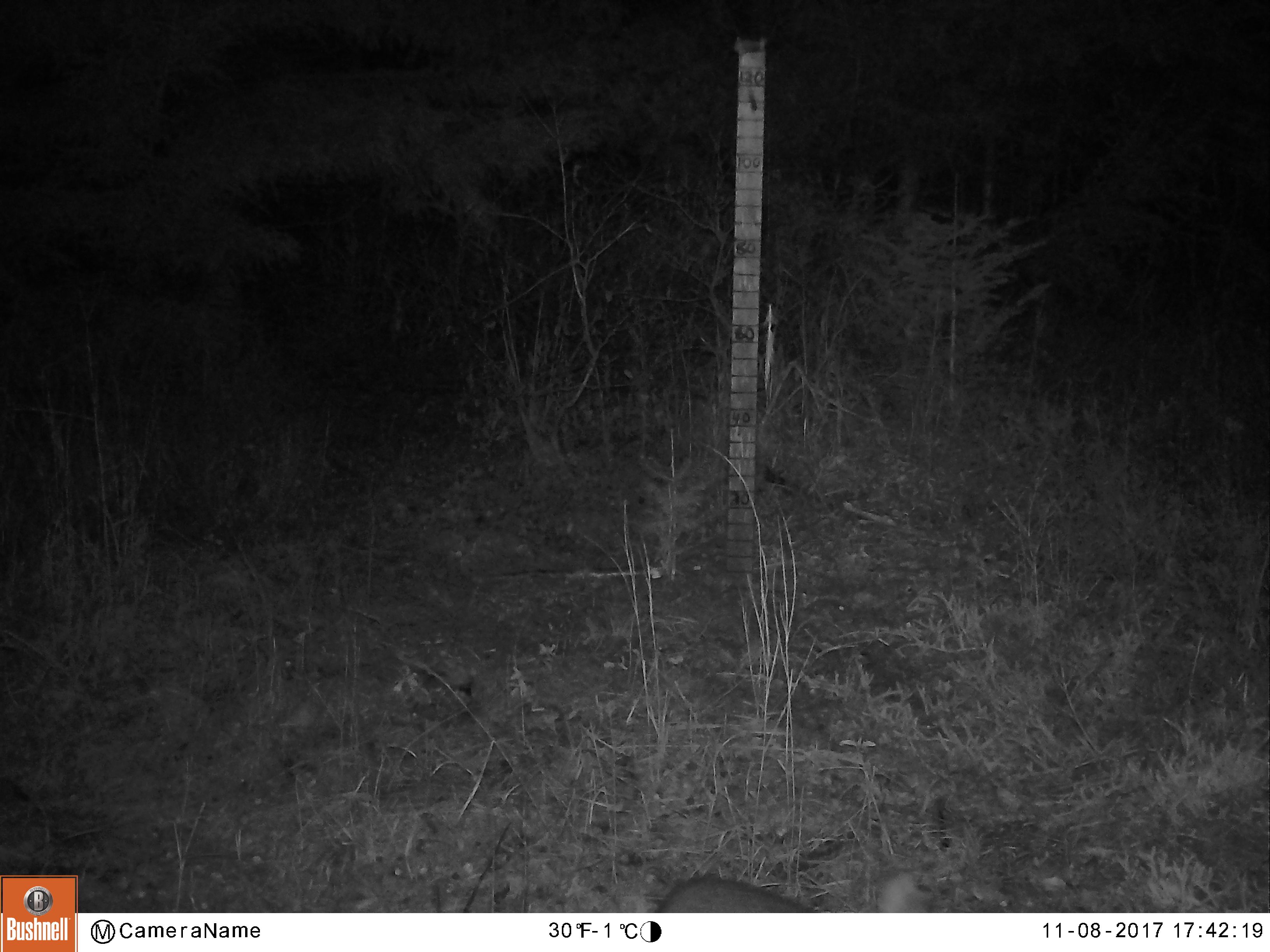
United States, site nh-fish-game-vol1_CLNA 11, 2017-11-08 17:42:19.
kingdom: Animalia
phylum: Chordata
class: Mammalia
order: Lagomorpha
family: Leporidae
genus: Lepus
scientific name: Lepus americanus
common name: snowshoe hare